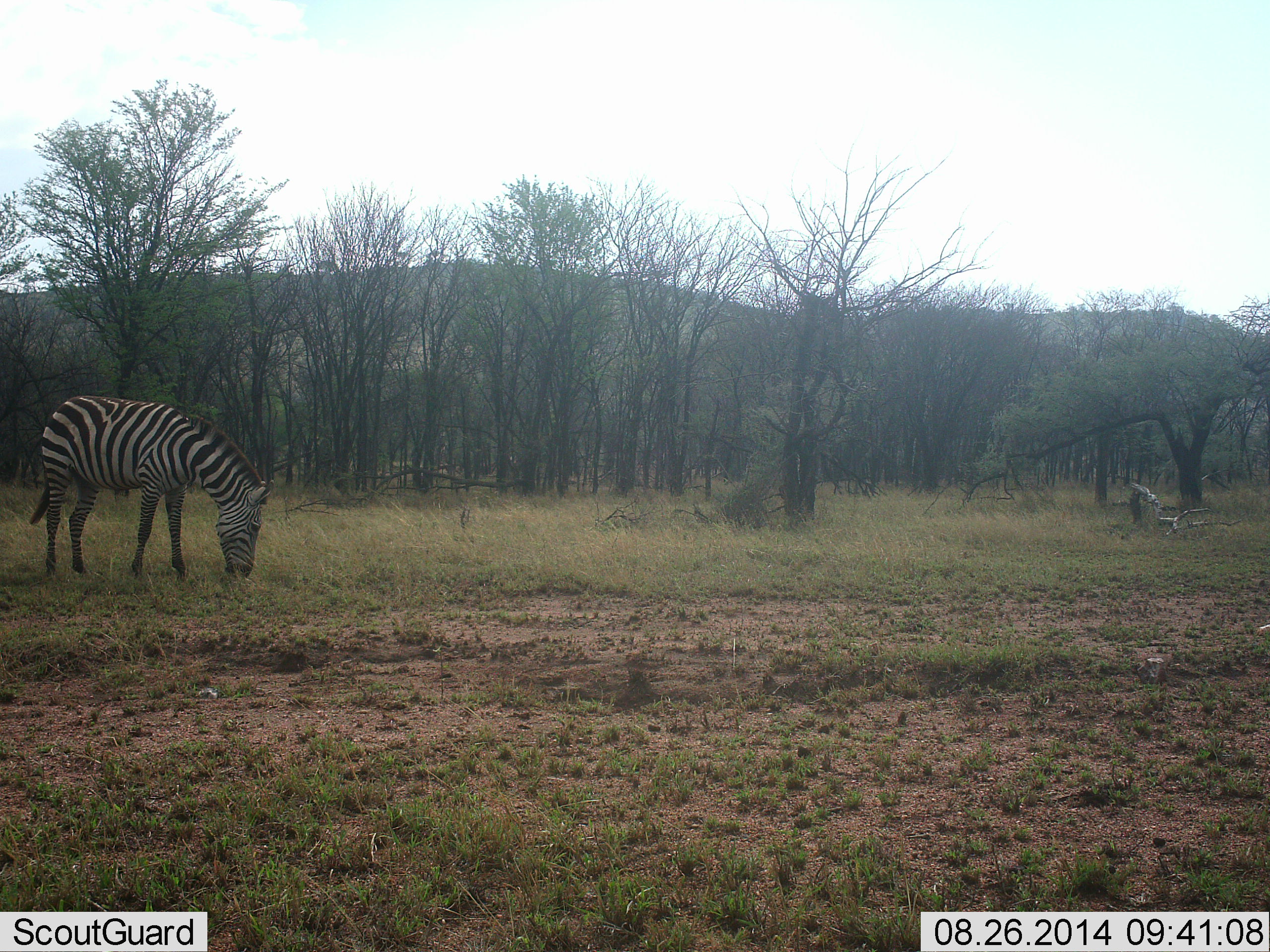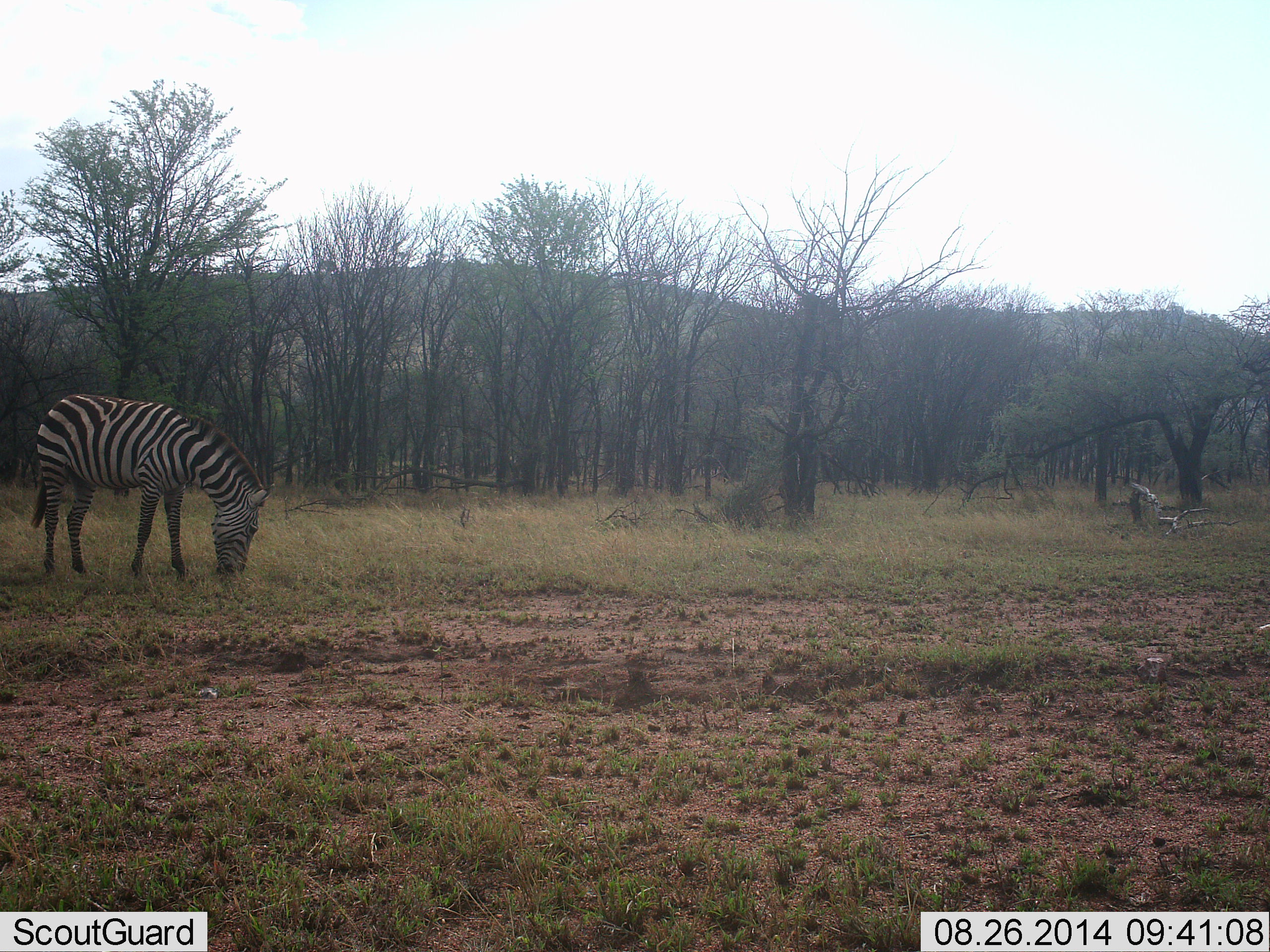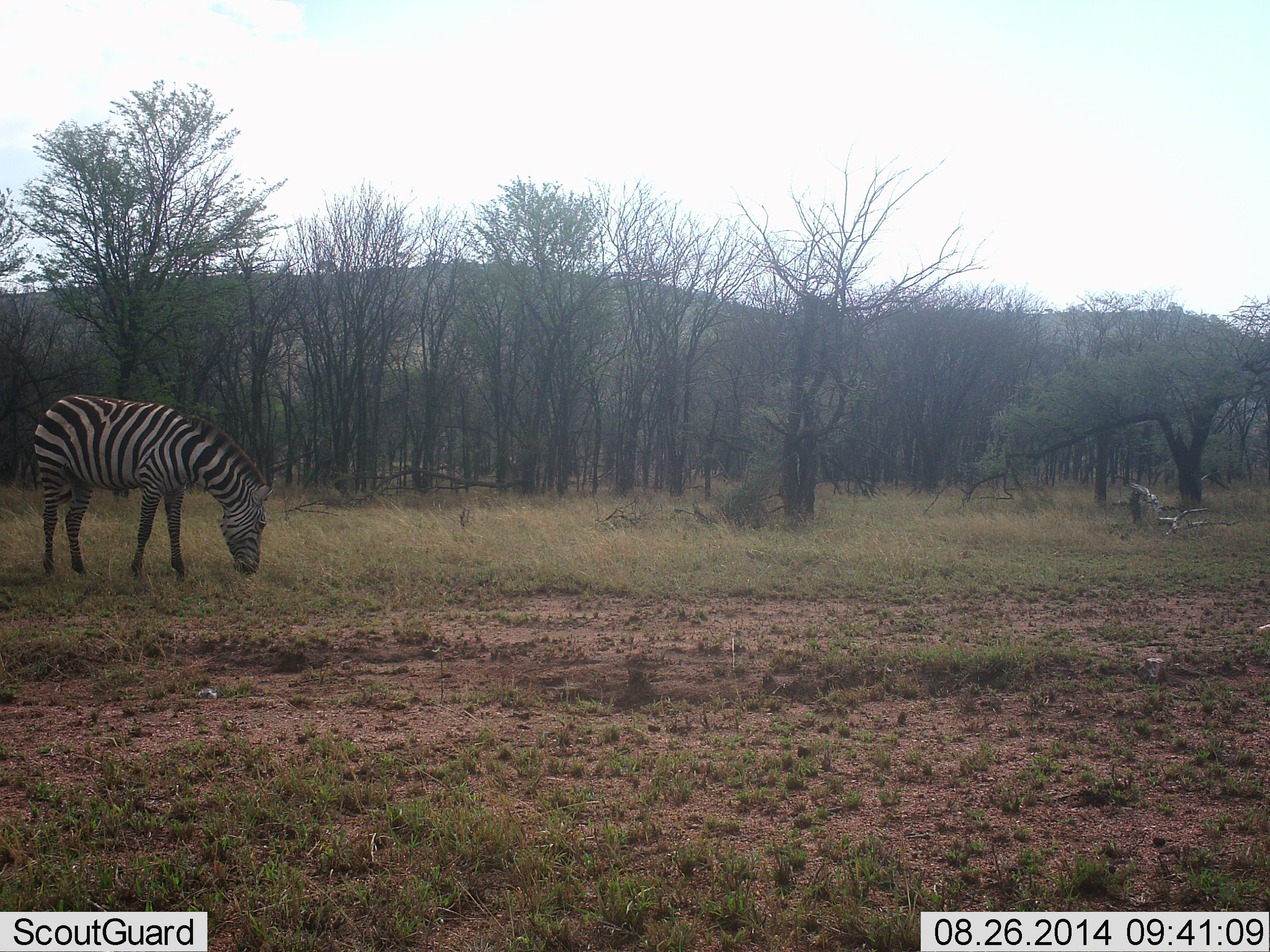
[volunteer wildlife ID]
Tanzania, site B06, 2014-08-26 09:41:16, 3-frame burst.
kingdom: Animalia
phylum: Chordata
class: Mammalia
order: Perissodactyla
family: Equidae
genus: Equus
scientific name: Equus quagga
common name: plains zebra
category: zebra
Zebra (plains zebra) (Equus quagga), count 1. Behavior (volunteer vote fractions): standing 10%, resting 0%, moving 0%, interacting 0%. Young present (vote fraction): 0%. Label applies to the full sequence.